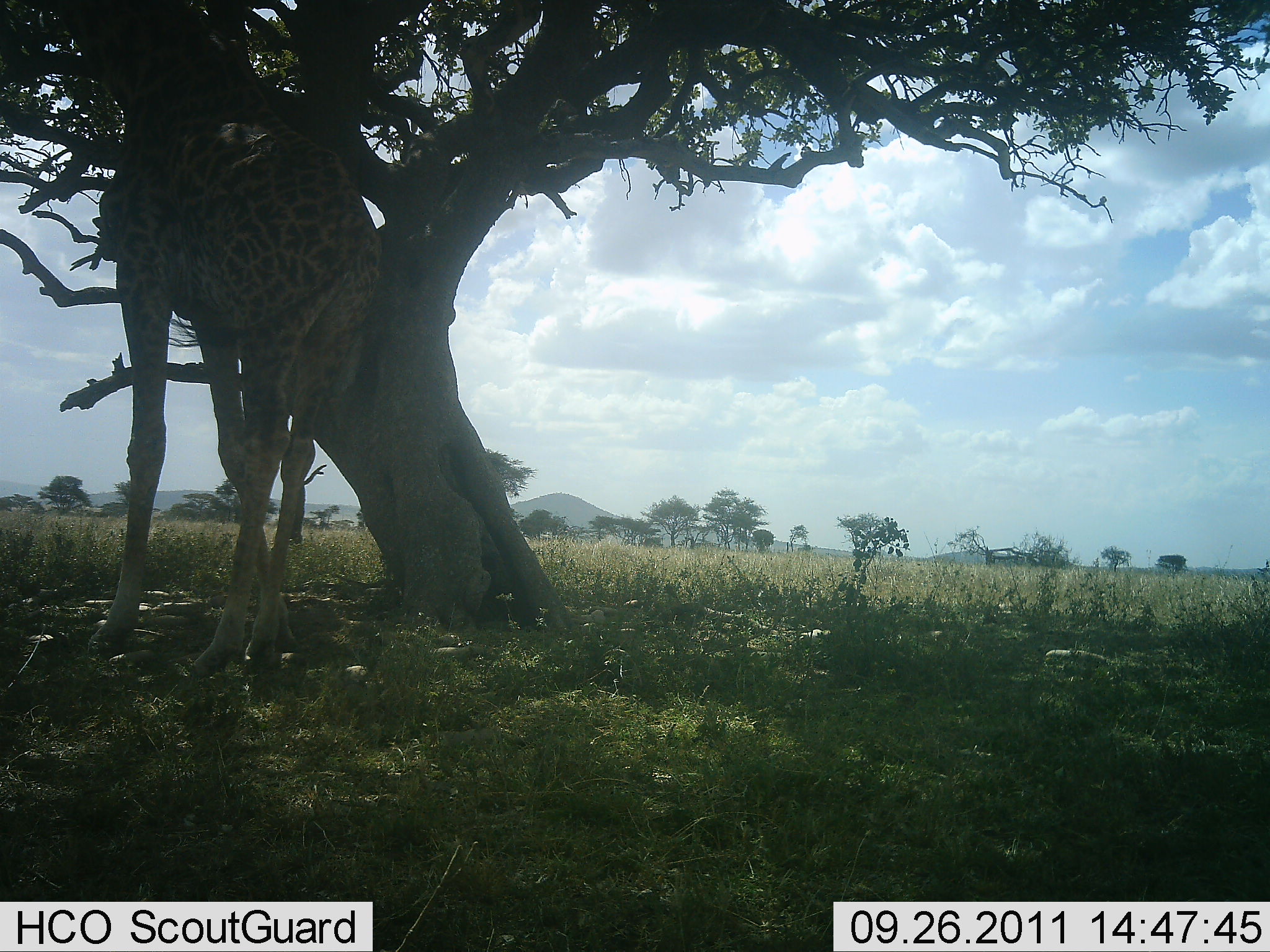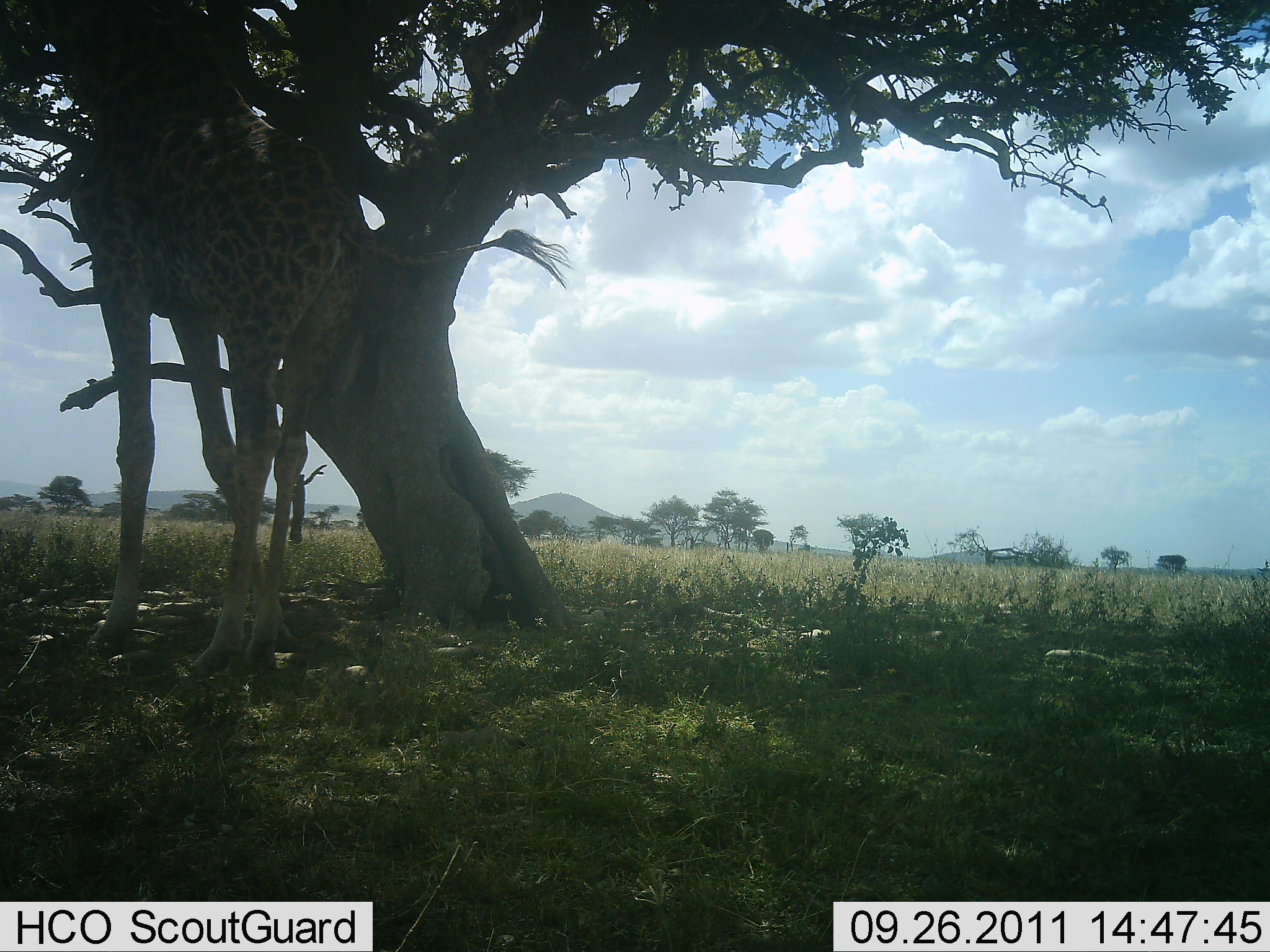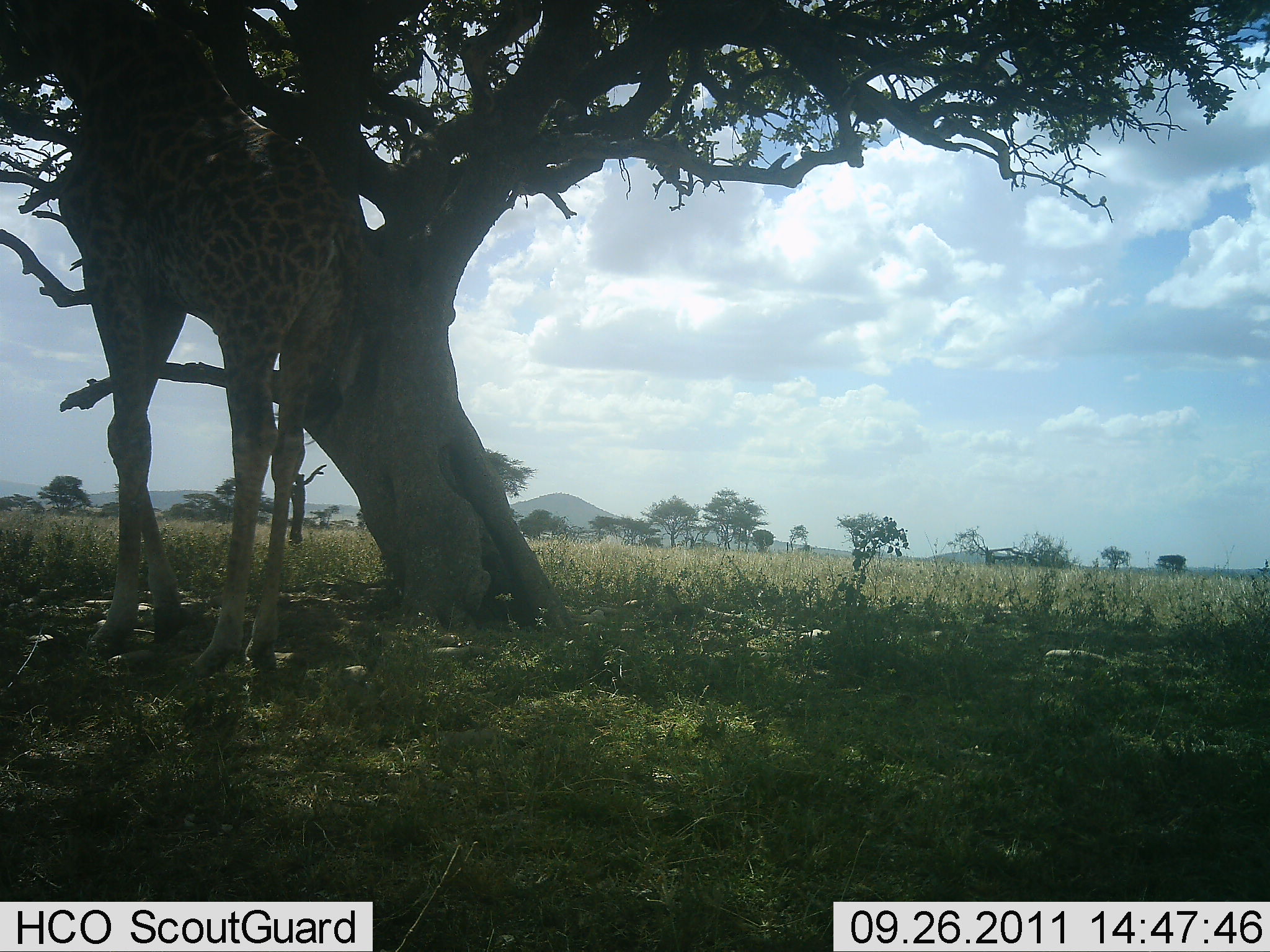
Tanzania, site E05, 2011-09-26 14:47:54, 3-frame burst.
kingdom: Animalia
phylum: Chordata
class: Mammalia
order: Artiodactyla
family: Giraffidae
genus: Giraffa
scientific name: Giraffa camelopardalis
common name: giraffe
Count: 1.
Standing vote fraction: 62%.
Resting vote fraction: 8%.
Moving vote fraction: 8%.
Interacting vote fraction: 15%.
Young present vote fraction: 0%.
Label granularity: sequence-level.